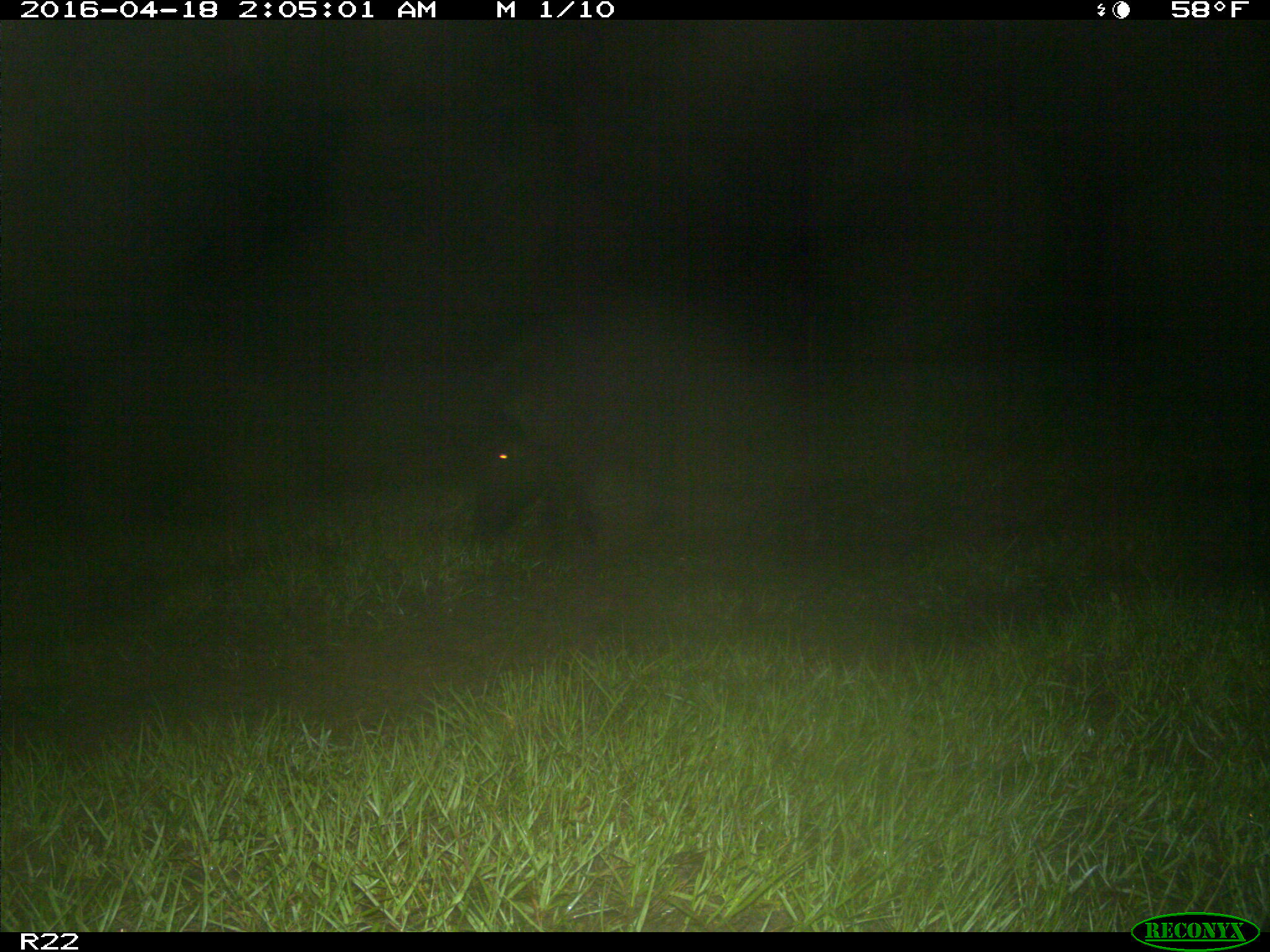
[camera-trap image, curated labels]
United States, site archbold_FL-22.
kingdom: Animalia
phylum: Chordata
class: Mammalia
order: Artiodactyla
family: Suidae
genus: Sus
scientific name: Sus scrofa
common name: wild boar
Sus scrofa (wild boar).